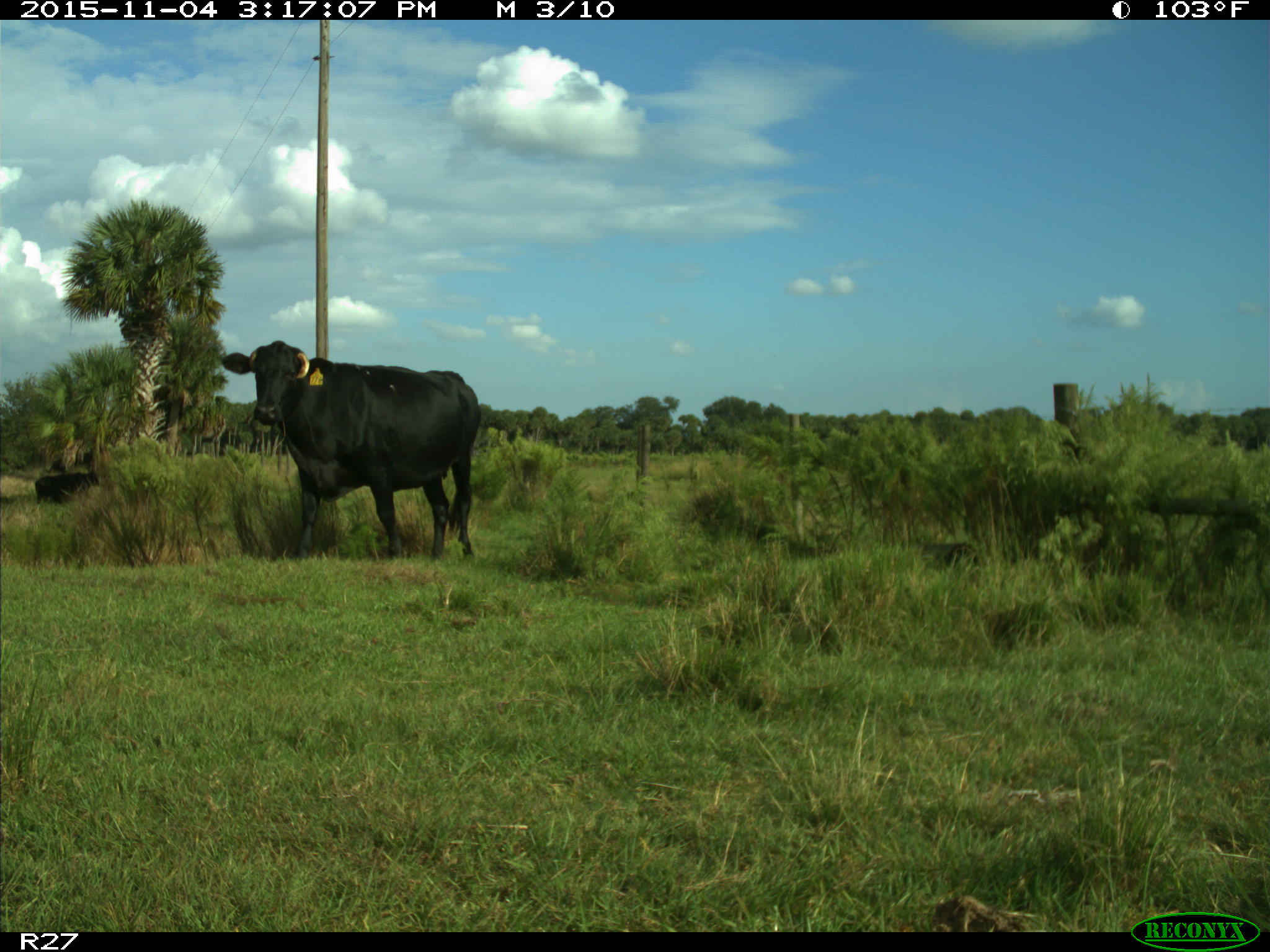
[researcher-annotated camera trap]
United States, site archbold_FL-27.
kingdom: Animalia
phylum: Chordata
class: Mammalia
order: Artiodactyla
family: Bovidae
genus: Bos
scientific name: Bos taurus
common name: domestic cow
Bos taurus (domestic cow).